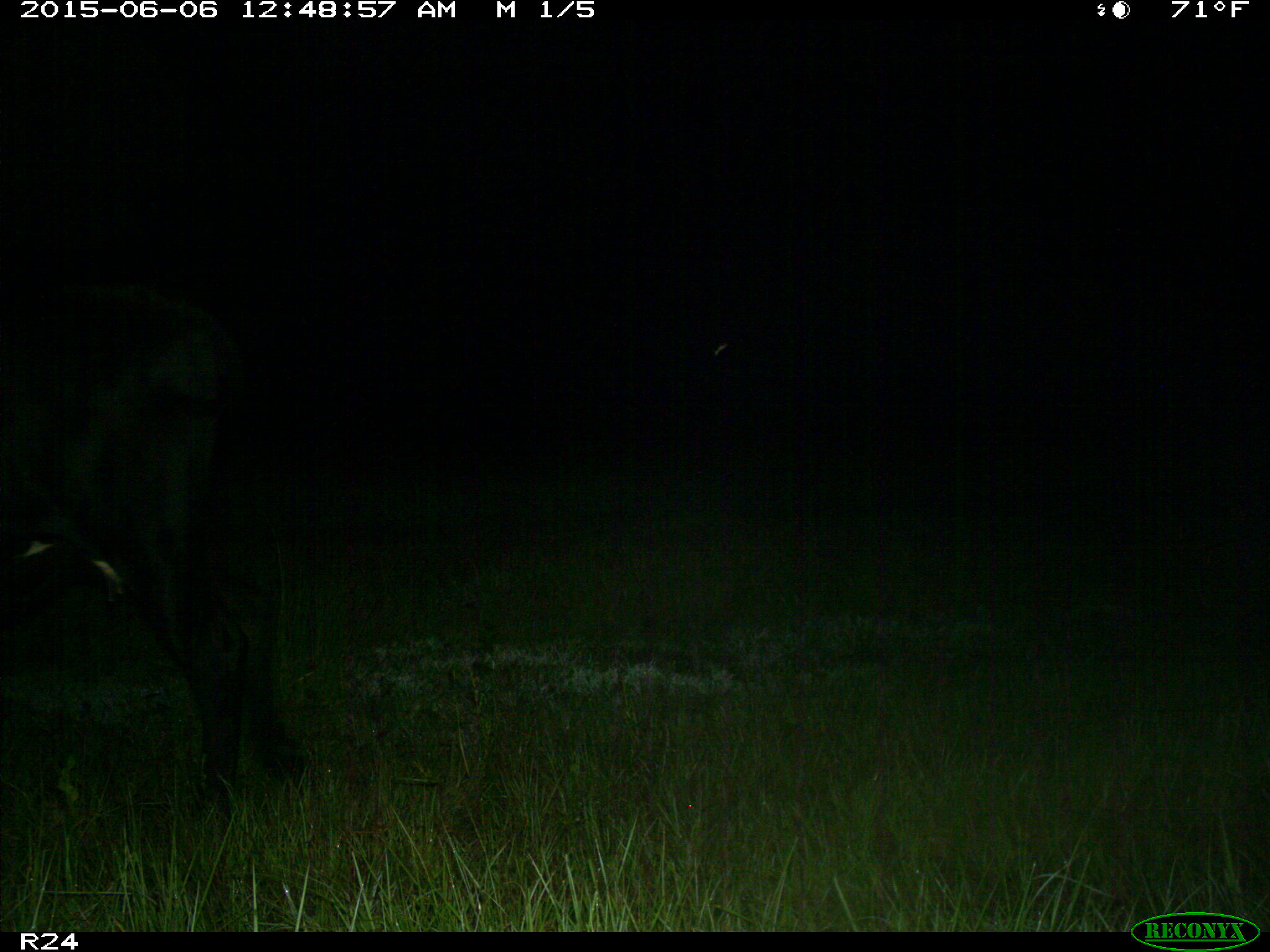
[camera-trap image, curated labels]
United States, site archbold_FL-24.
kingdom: Animalia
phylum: Chordata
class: Mammalia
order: Artiodactyla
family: Bovidae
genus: Bos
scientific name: Bos taurus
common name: domestic cow